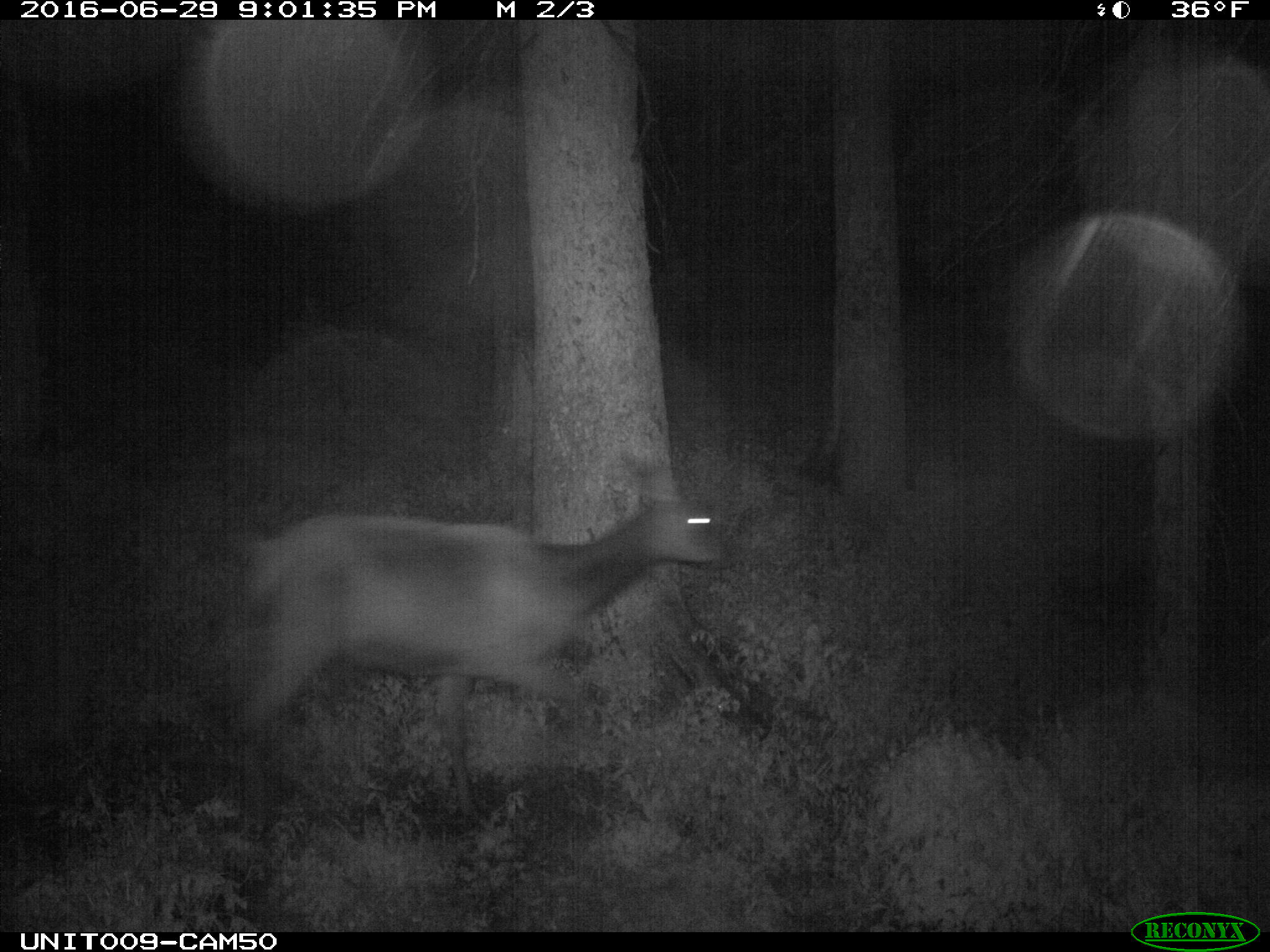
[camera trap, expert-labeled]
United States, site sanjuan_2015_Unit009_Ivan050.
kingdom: Animalia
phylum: Chordata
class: Mammalia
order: Artiodactyla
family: Cervidae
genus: Cervus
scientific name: Cervus elaphus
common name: red deer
Cervus elaphus (red deer).